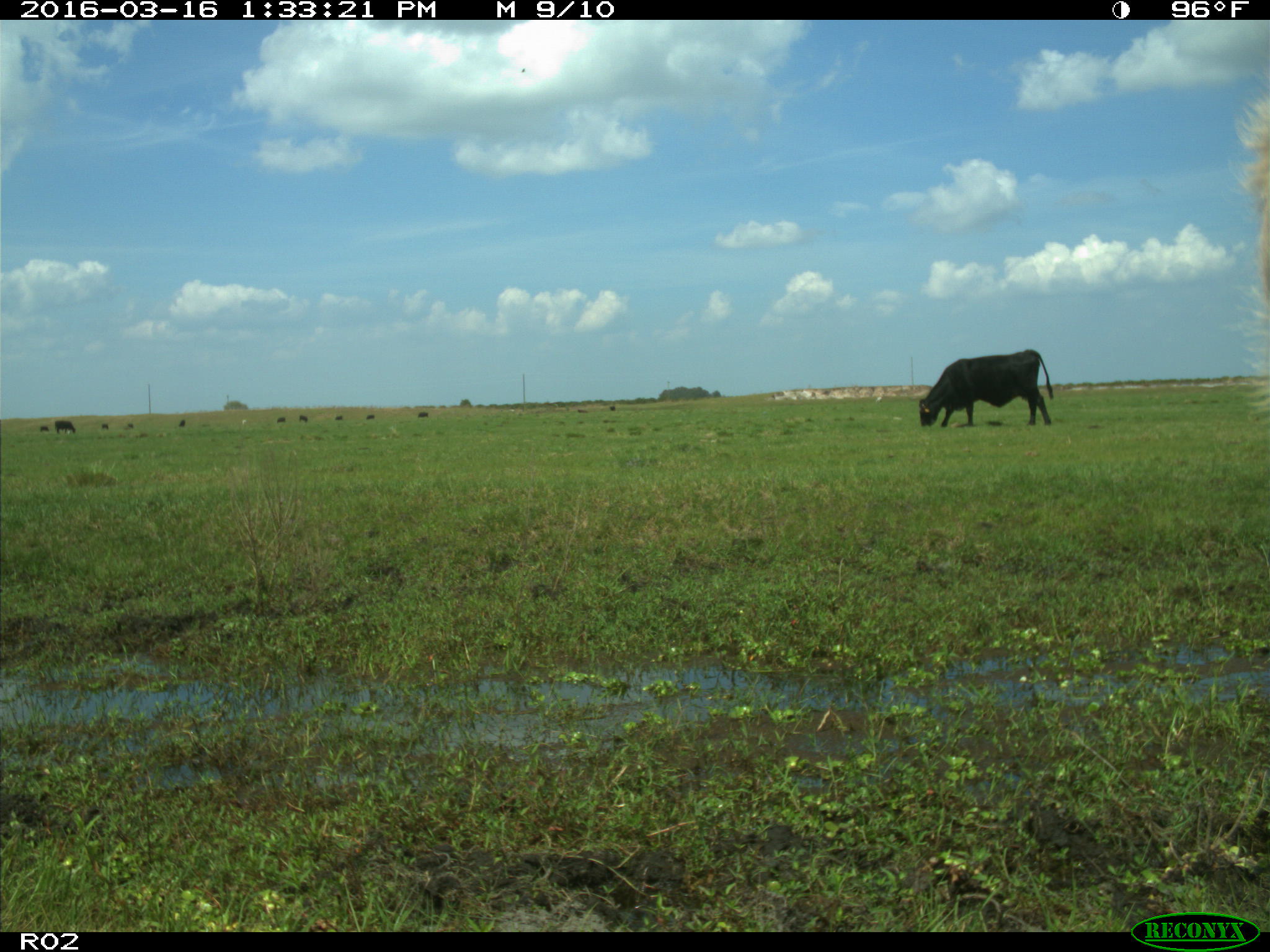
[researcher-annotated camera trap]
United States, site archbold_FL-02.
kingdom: Animalia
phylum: Chordata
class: Mammalia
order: Artiodactyla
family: Bovidae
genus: Bos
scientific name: Bos taurus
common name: domestic cow